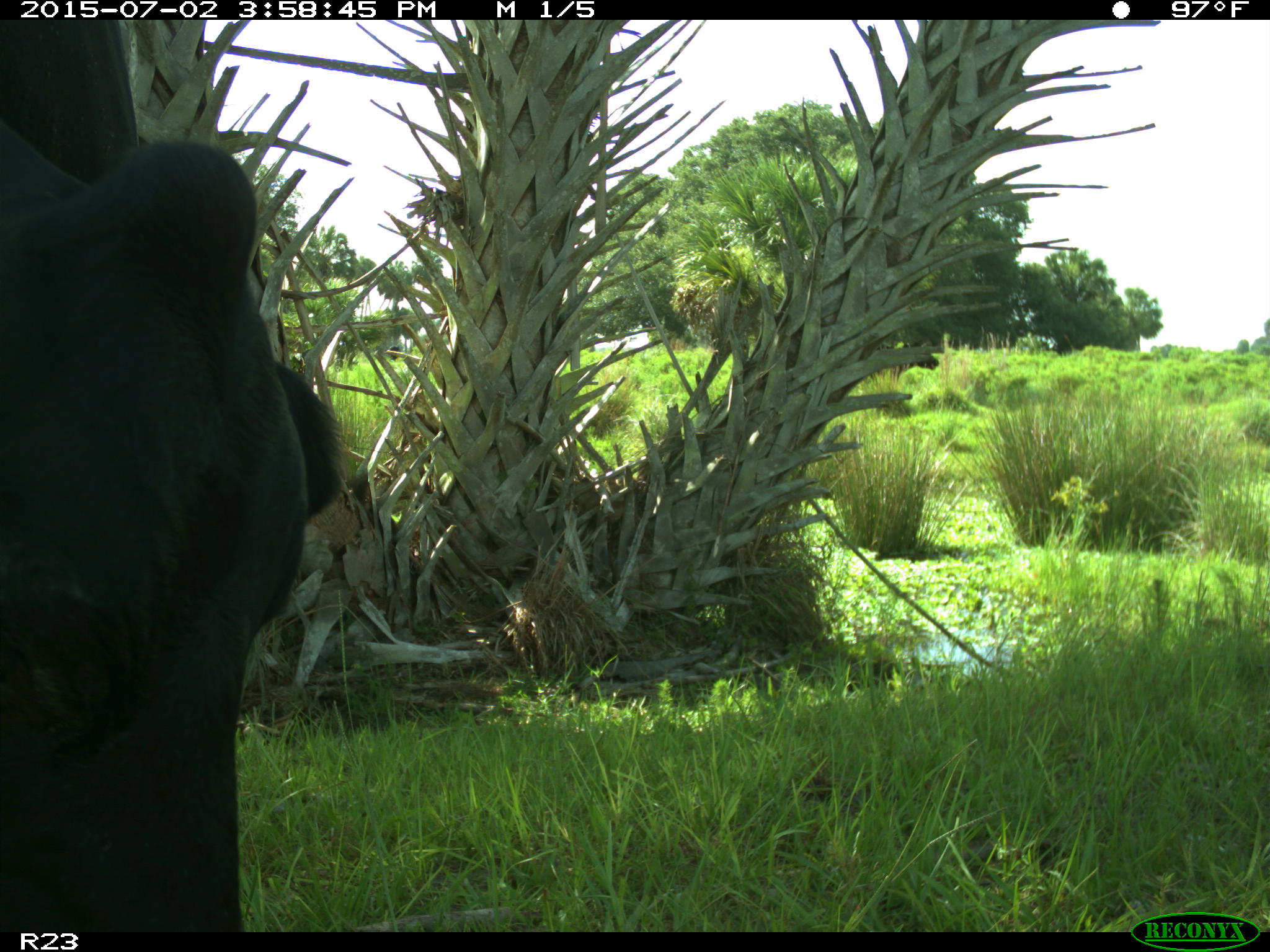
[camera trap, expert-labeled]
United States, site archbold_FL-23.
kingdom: Animalia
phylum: Chordata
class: Mammalia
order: Artiodactyla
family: Bovidae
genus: Bos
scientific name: Bos taurus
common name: domestic cow